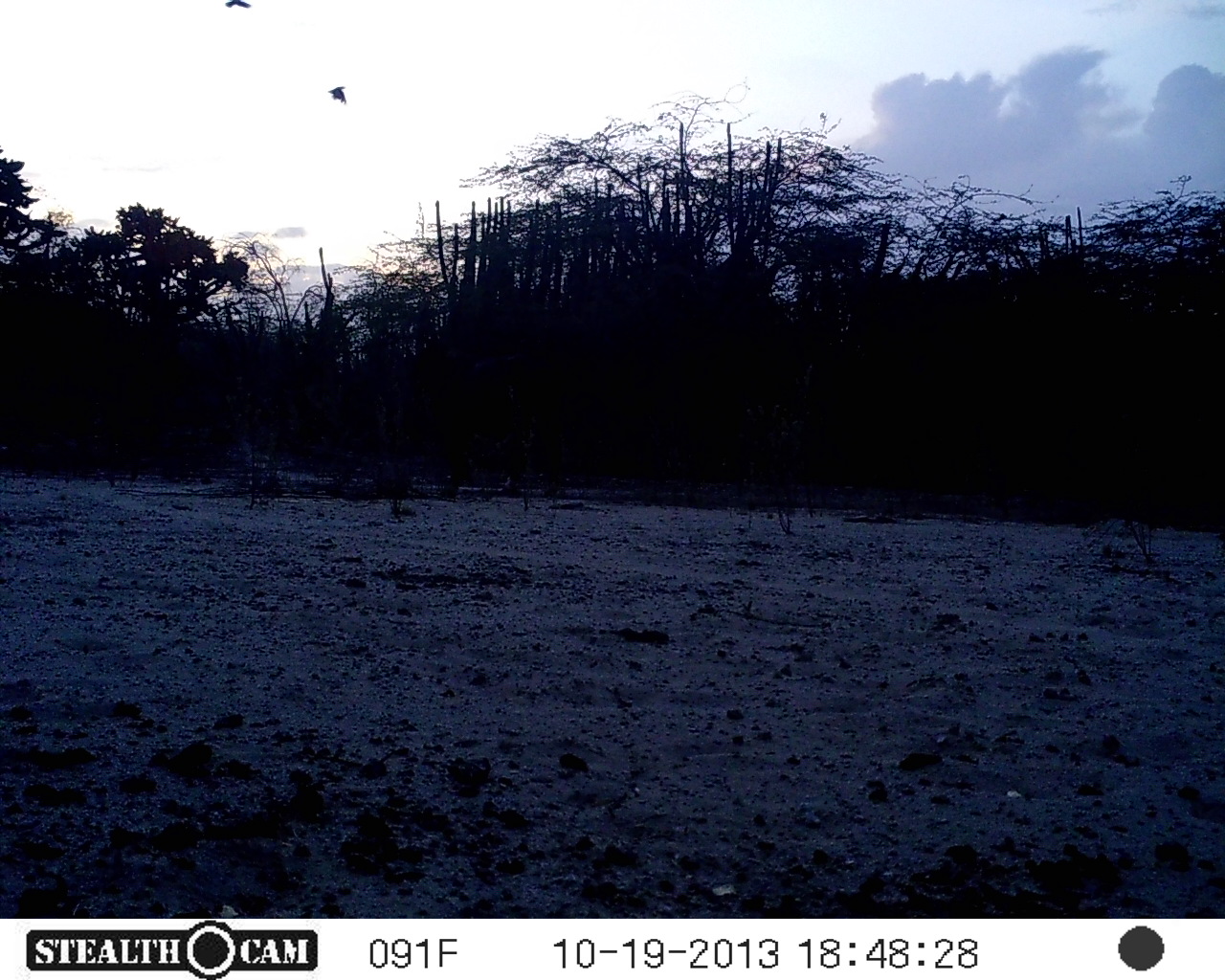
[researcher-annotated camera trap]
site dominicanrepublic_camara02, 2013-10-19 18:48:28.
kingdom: Animalia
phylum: Chordata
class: Aves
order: Passeriformes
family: Corvidae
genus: Corvus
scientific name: Corvus corax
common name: raven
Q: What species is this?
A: Raven (Corvus corax).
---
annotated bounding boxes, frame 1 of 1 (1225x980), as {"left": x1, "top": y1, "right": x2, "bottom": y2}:
raven: {"left": 325, "top": 80, "right": 350, "bottom": 105}; {"left": 222, "top": 0, "right": 258, "bottom": 11}